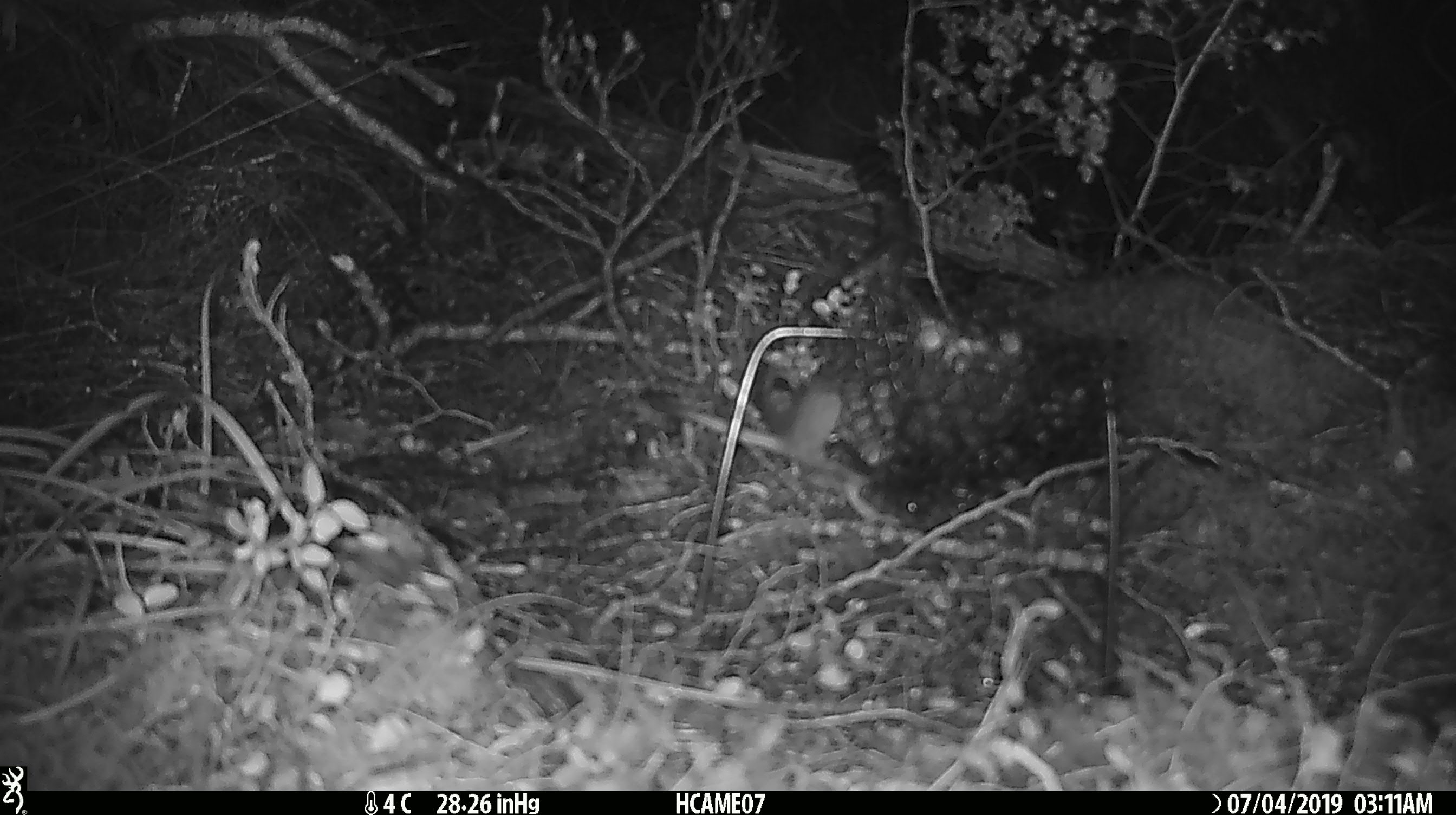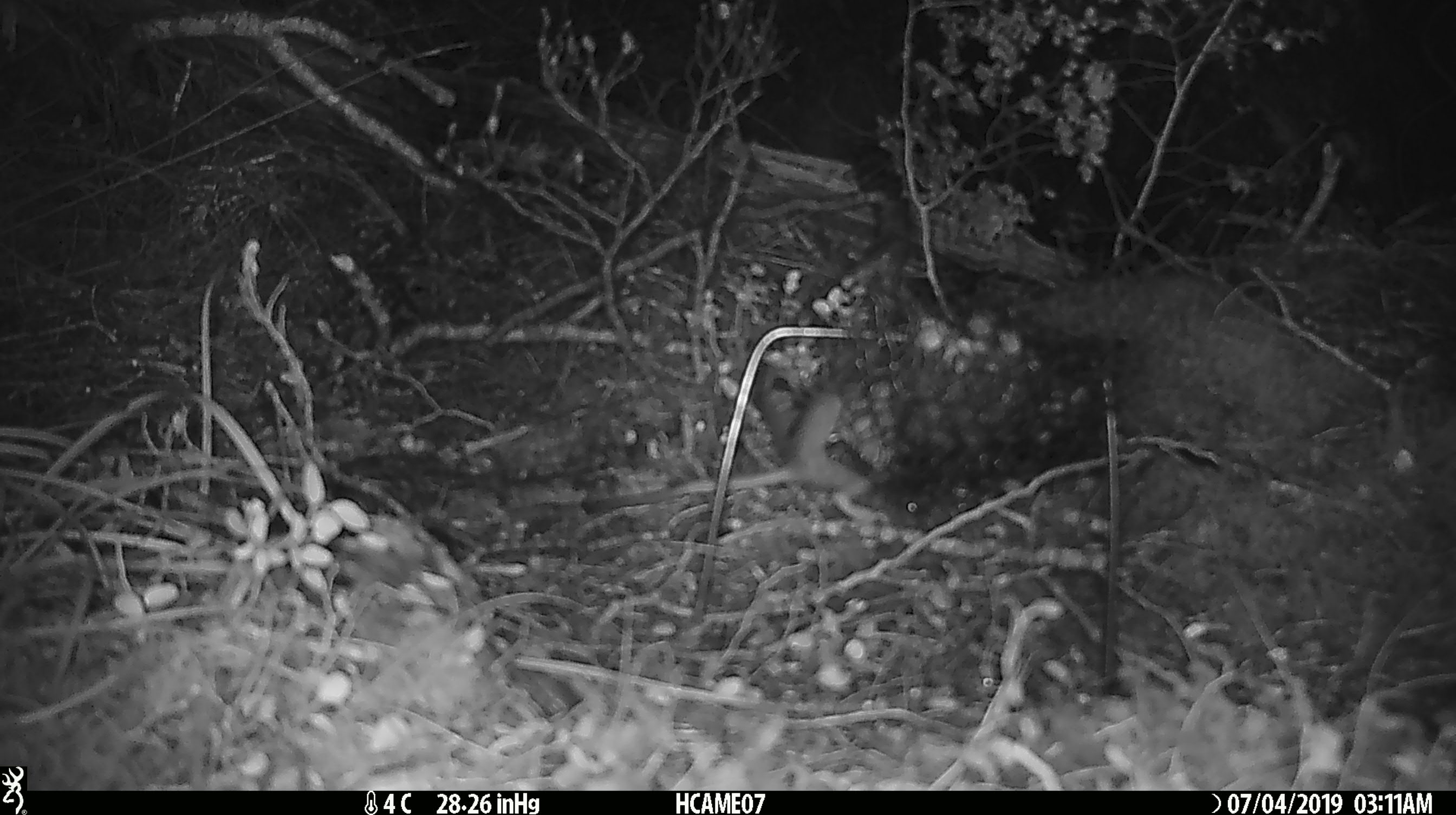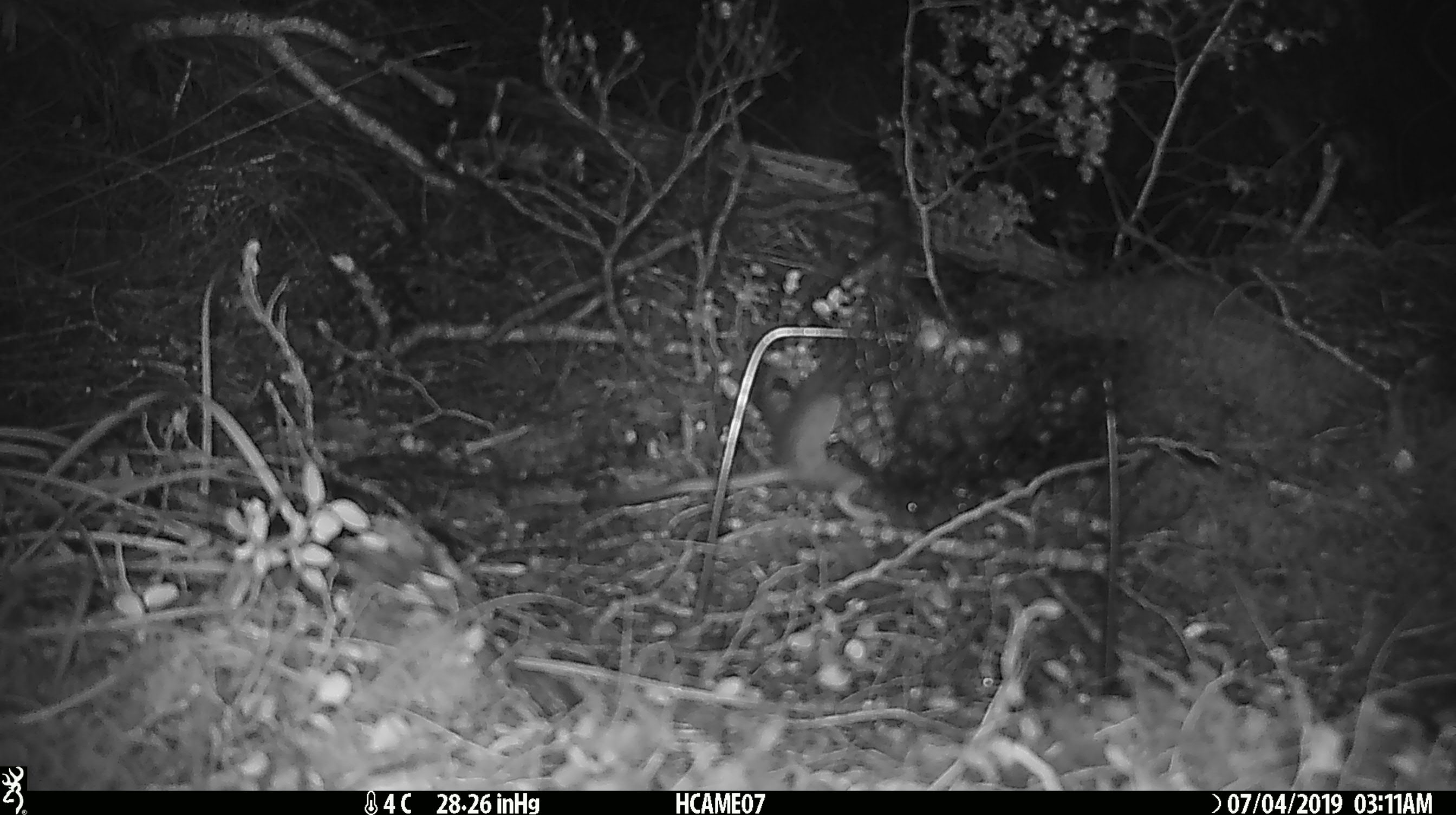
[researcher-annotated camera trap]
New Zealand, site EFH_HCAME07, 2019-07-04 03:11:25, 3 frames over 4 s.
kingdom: Animalia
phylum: Chordata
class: Mammalia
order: Rodentia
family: Muridae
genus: Rattus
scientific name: Rattus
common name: rat